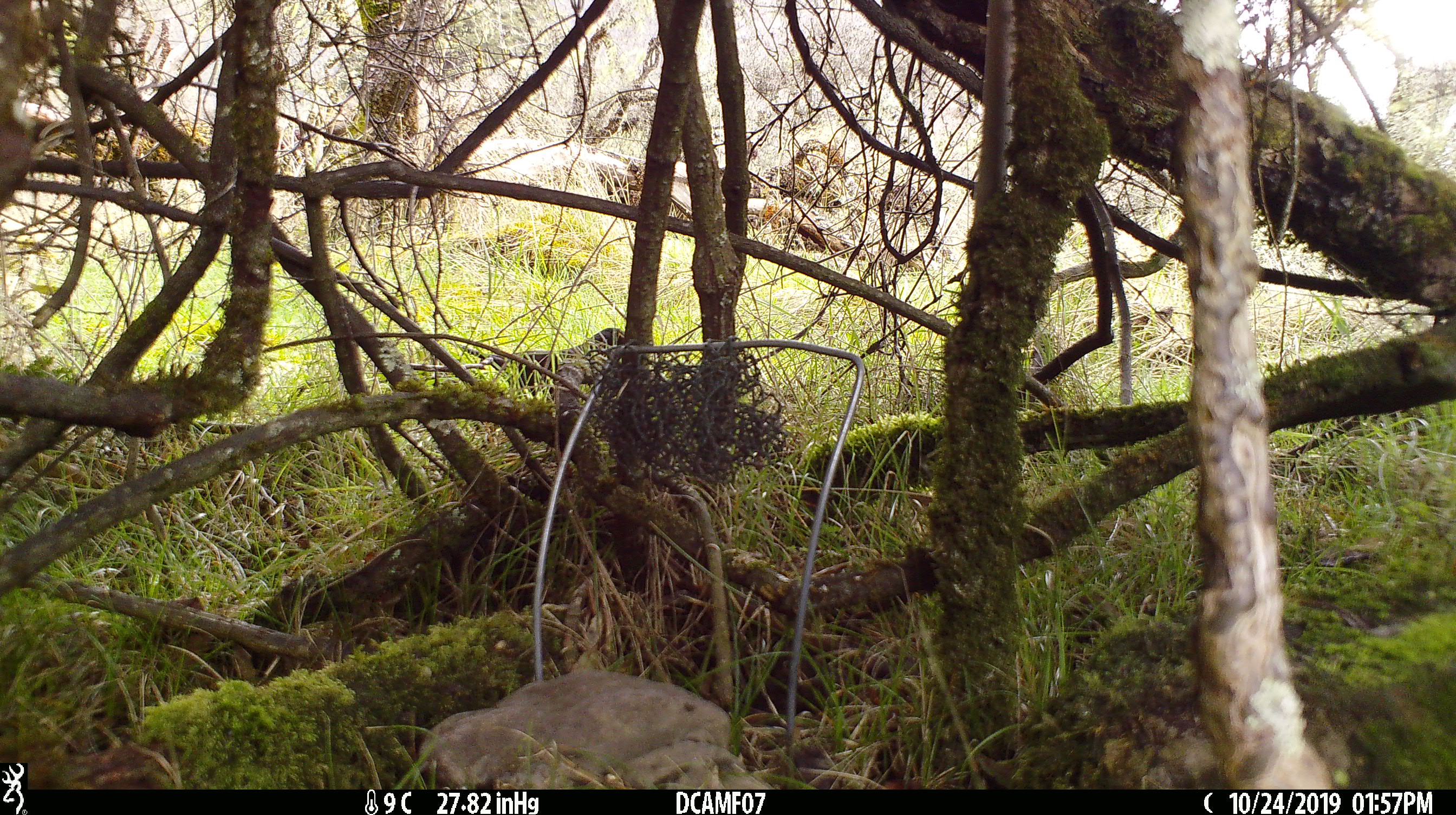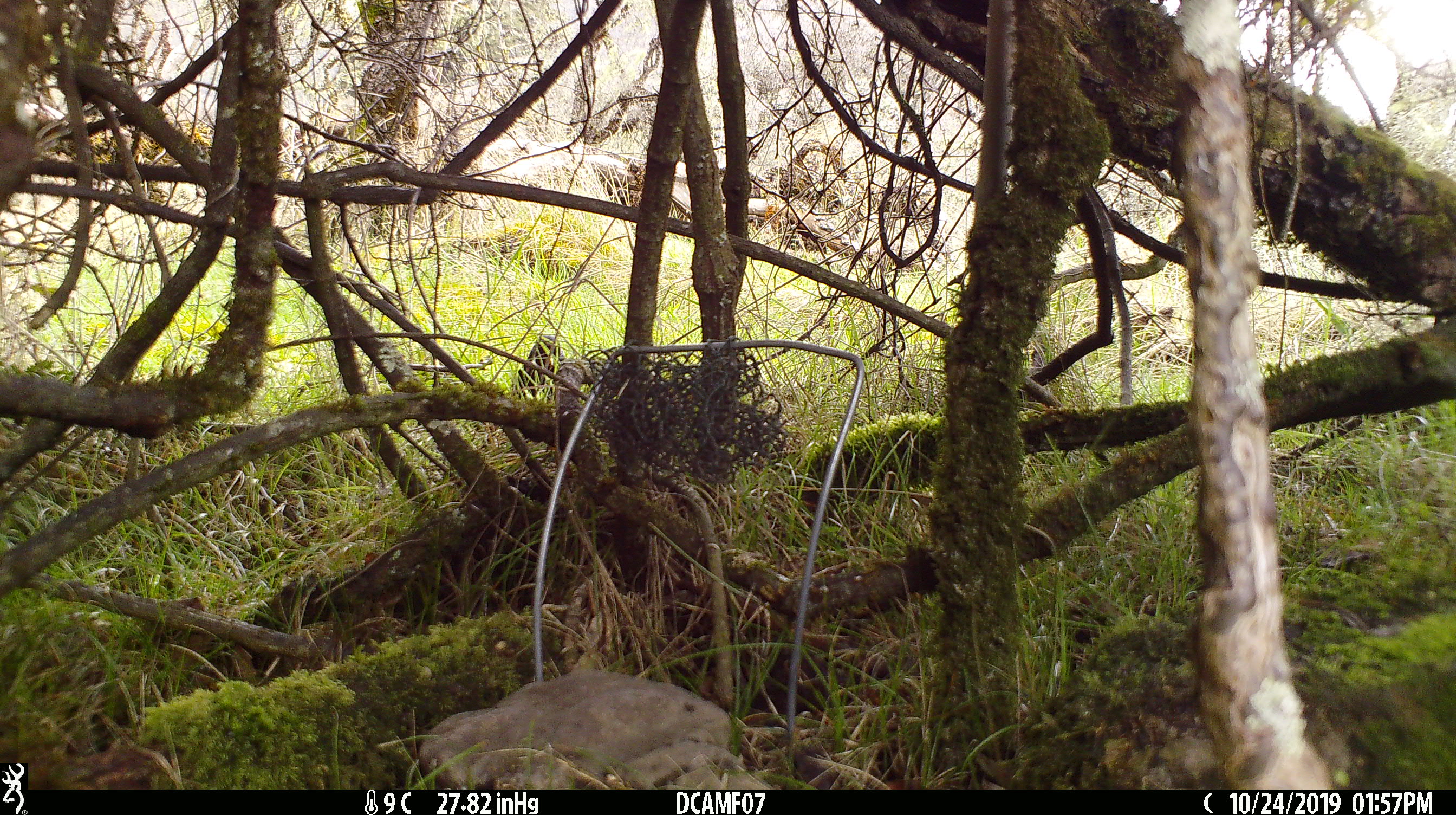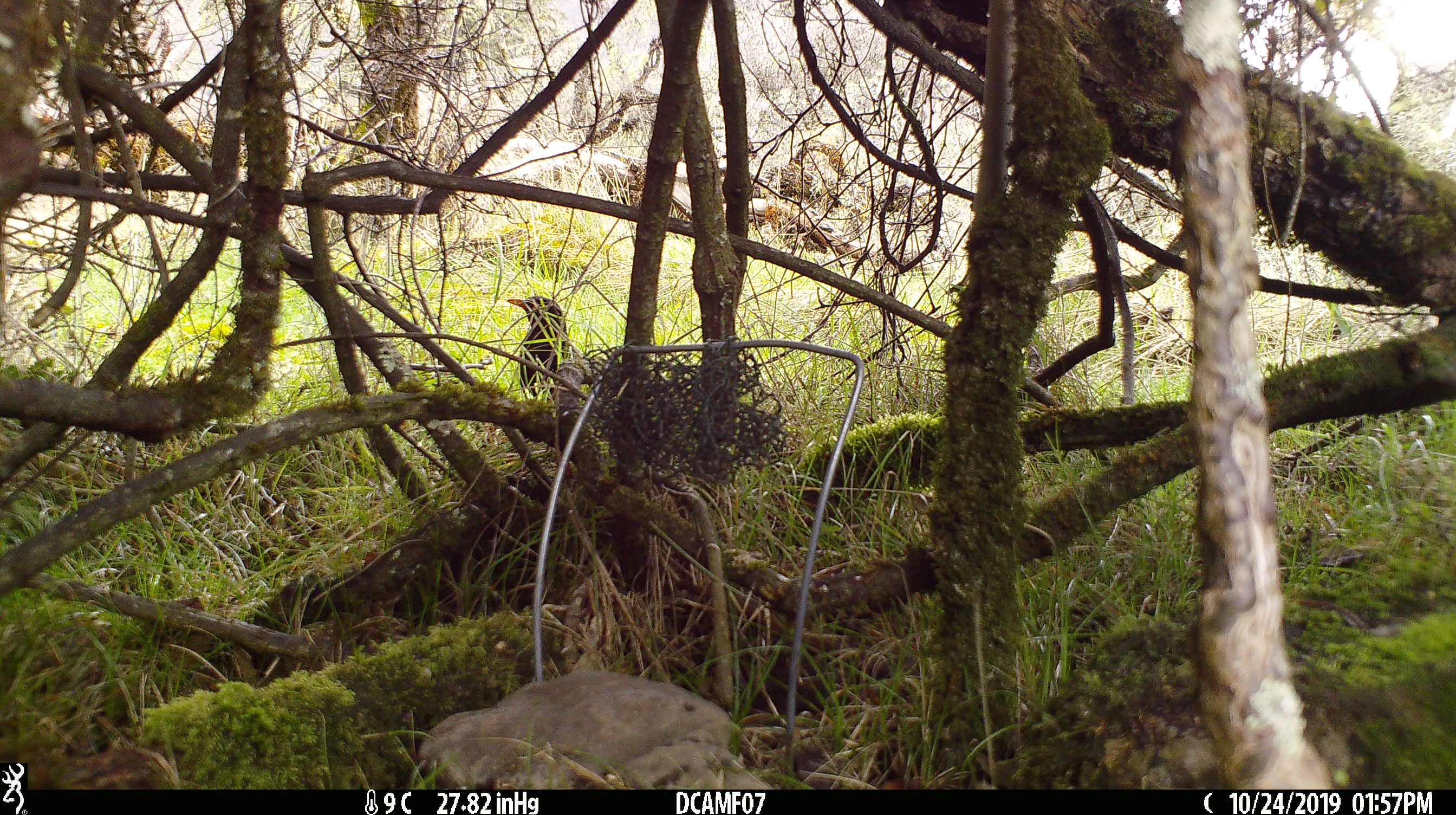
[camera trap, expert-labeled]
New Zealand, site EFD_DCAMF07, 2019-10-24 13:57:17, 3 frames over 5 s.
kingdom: Animalia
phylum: Chordata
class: Aves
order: Passeriformes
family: Turdidae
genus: Turdus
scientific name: Turdus merula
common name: eurasian blackbird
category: blackbird